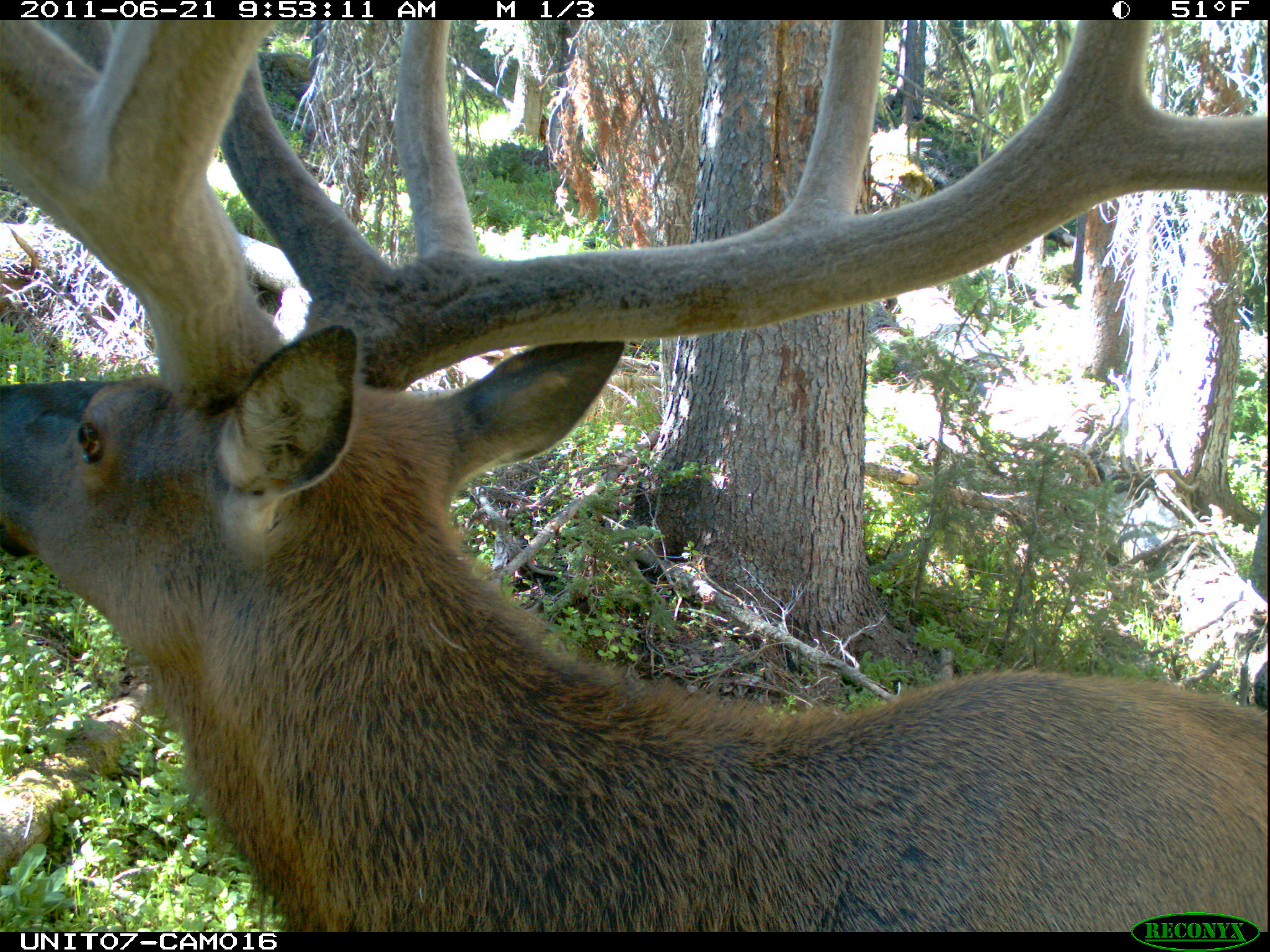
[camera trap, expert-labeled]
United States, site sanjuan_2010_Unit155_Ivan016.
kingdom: Animalia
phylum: Chordata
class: Mammalia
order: Artiodactyla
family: Cervidae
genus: Cervus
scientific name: Cervus elaphus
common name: red deer